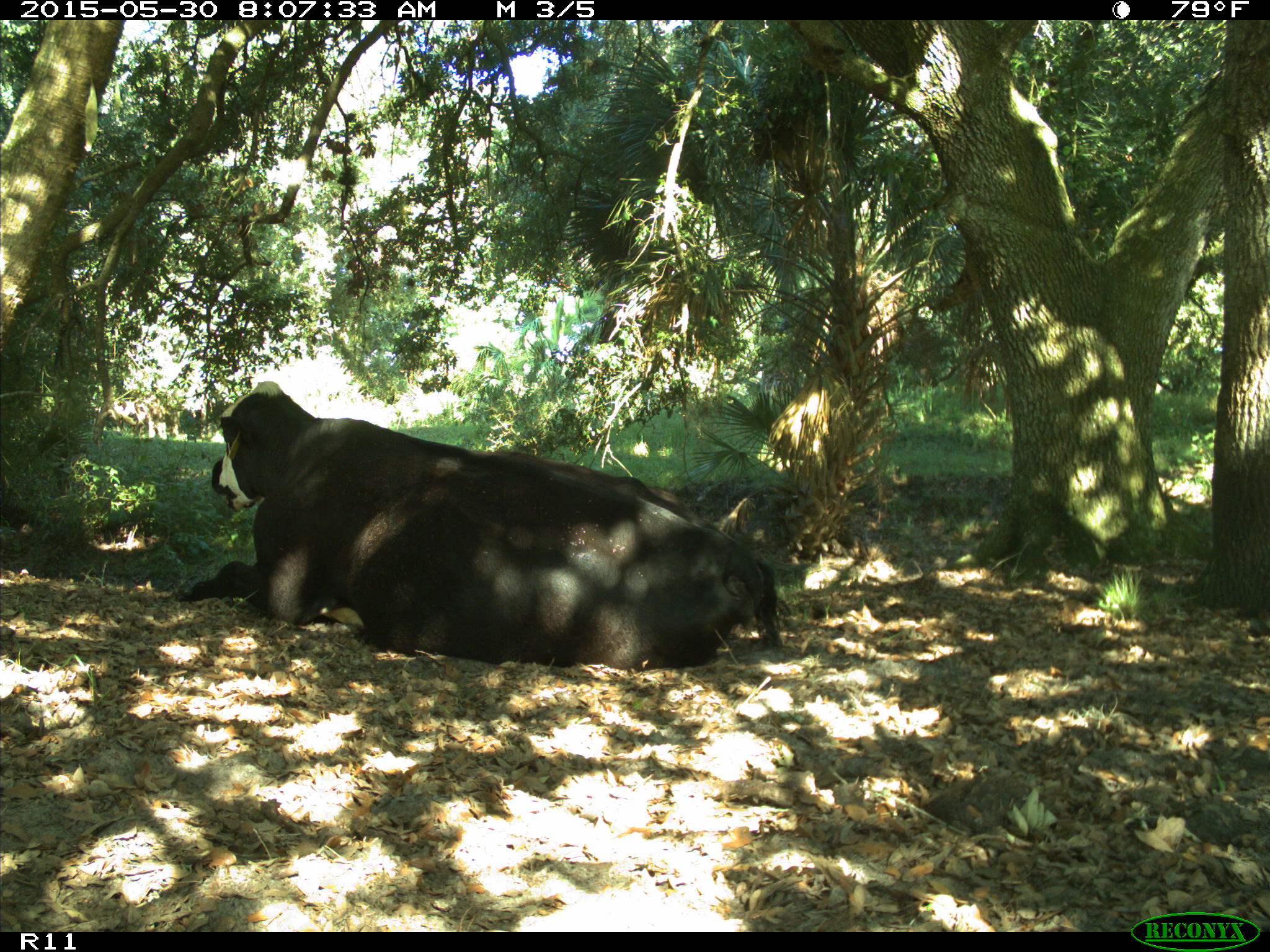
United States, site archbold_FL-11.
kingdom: Animalia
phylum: Chordata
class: Mammalia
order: Artiodactyla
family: Bovidae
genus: Bos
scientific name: Bos taurus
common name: domestic cow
Bos taurus (domestic cow).